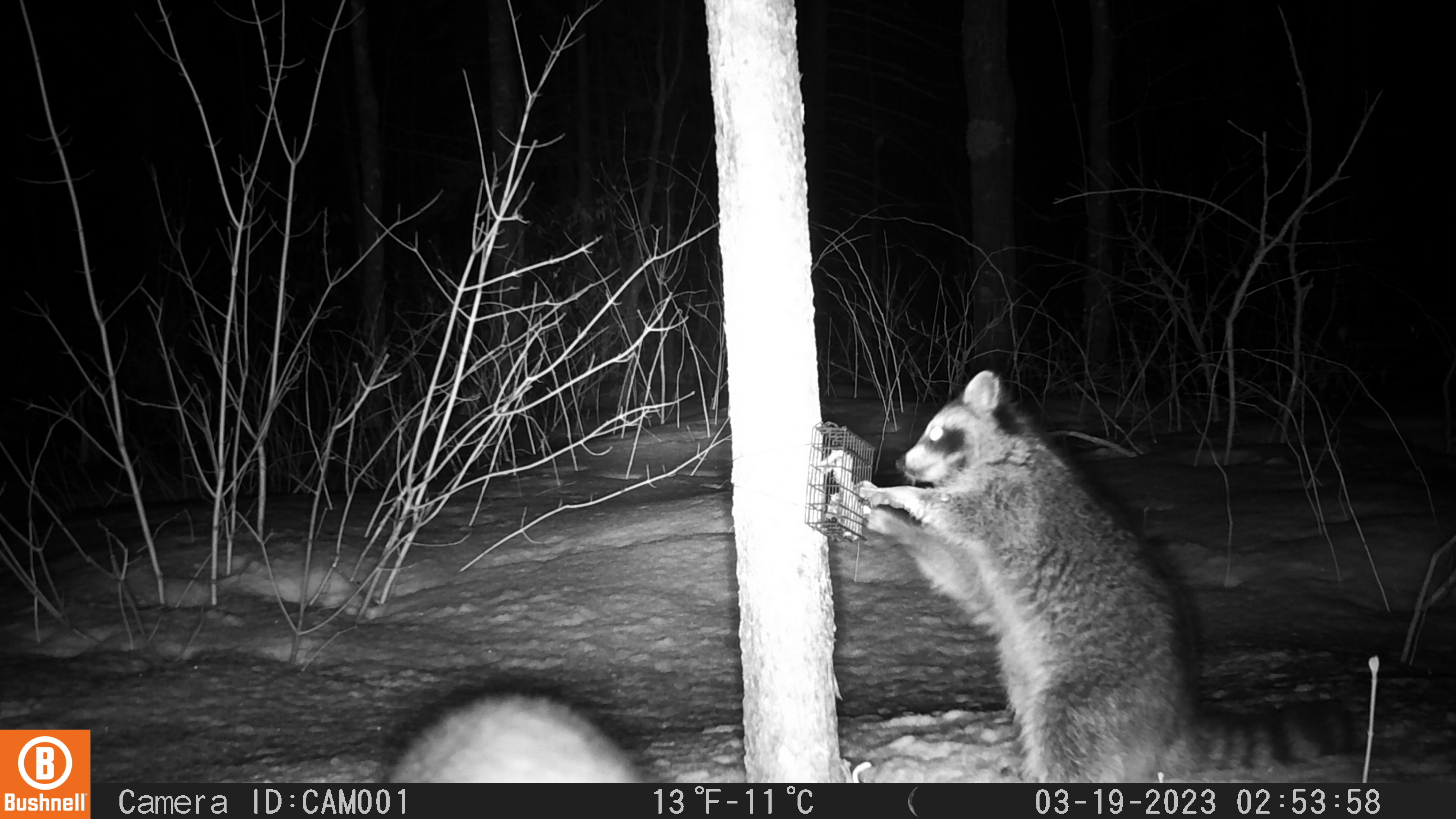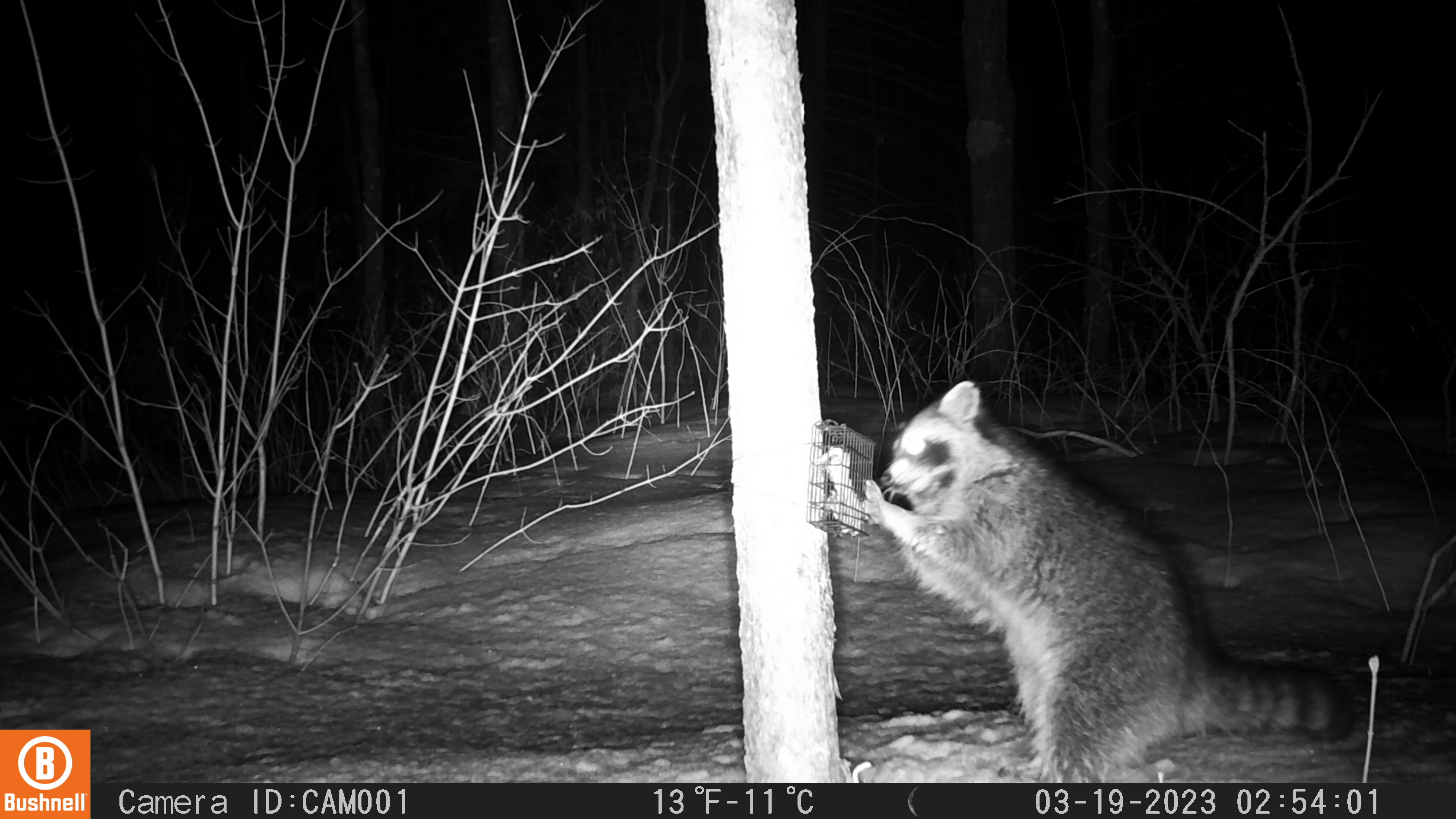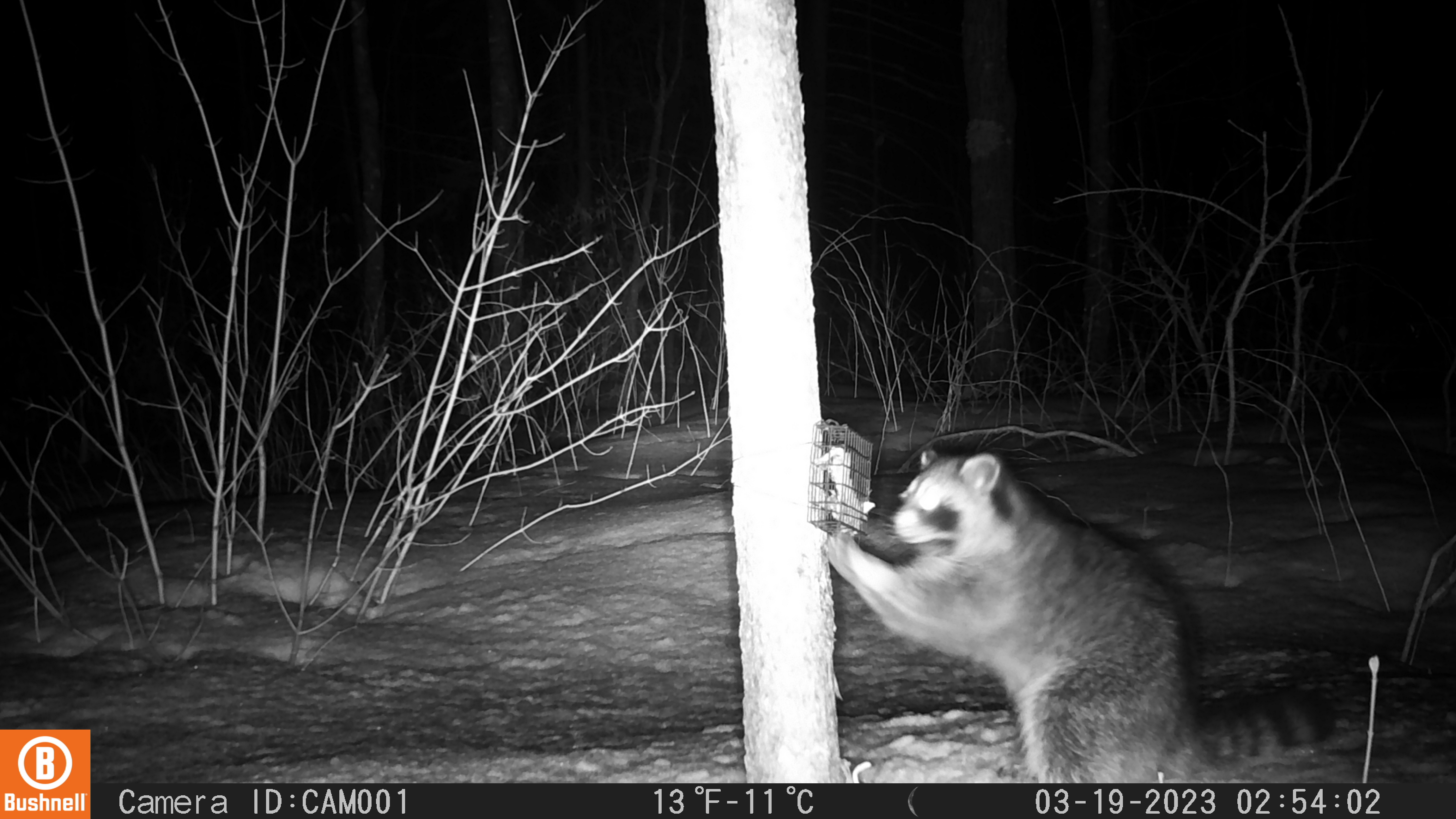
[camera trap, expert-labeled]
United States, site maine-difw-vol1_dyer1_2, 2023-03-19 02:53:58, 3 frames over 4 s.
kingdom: Animalia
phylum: Chordata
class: Mammalia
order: Carnivora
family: Procyonidae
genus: Procyon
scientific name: Procyon lotor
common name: raccoon